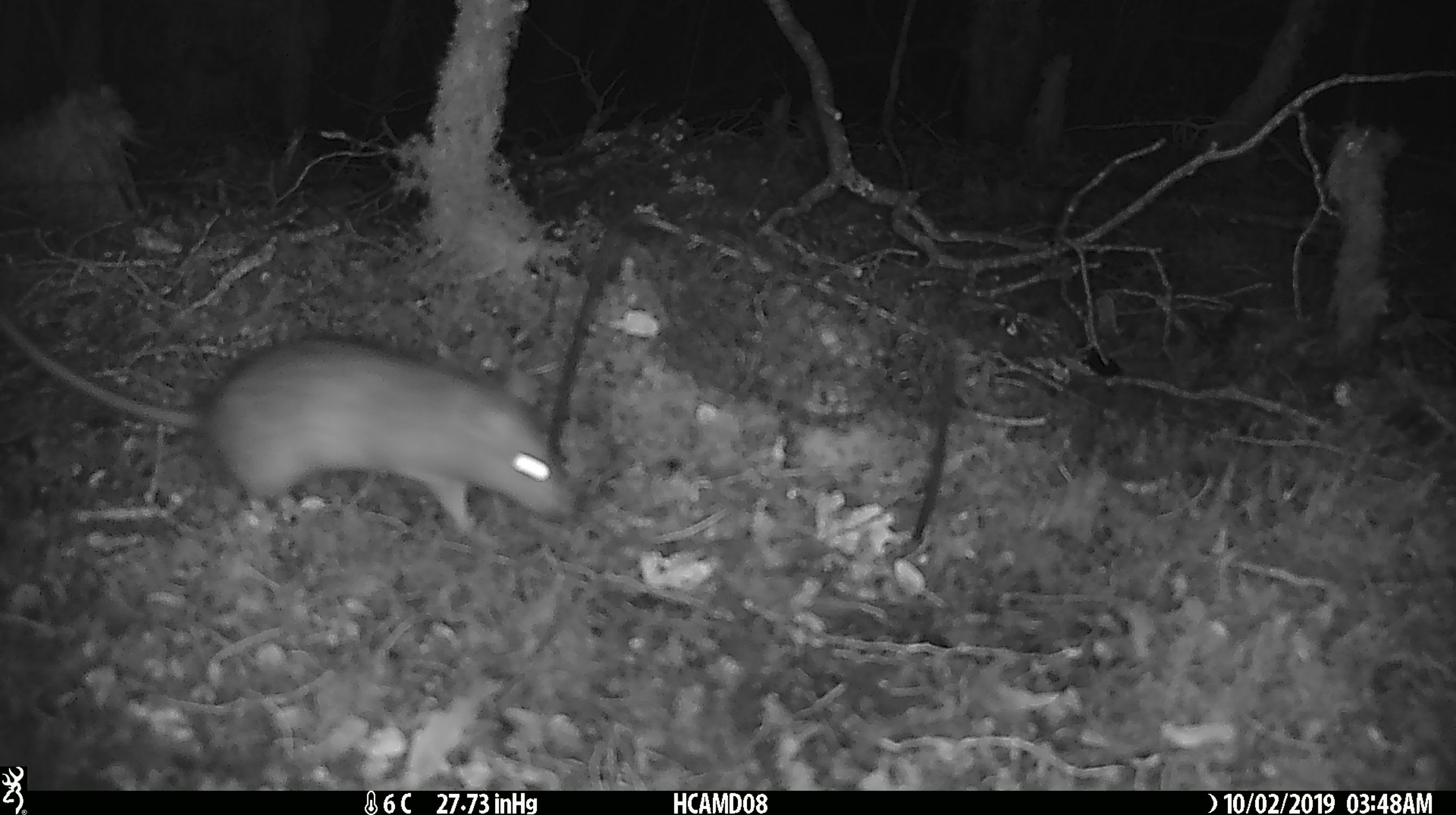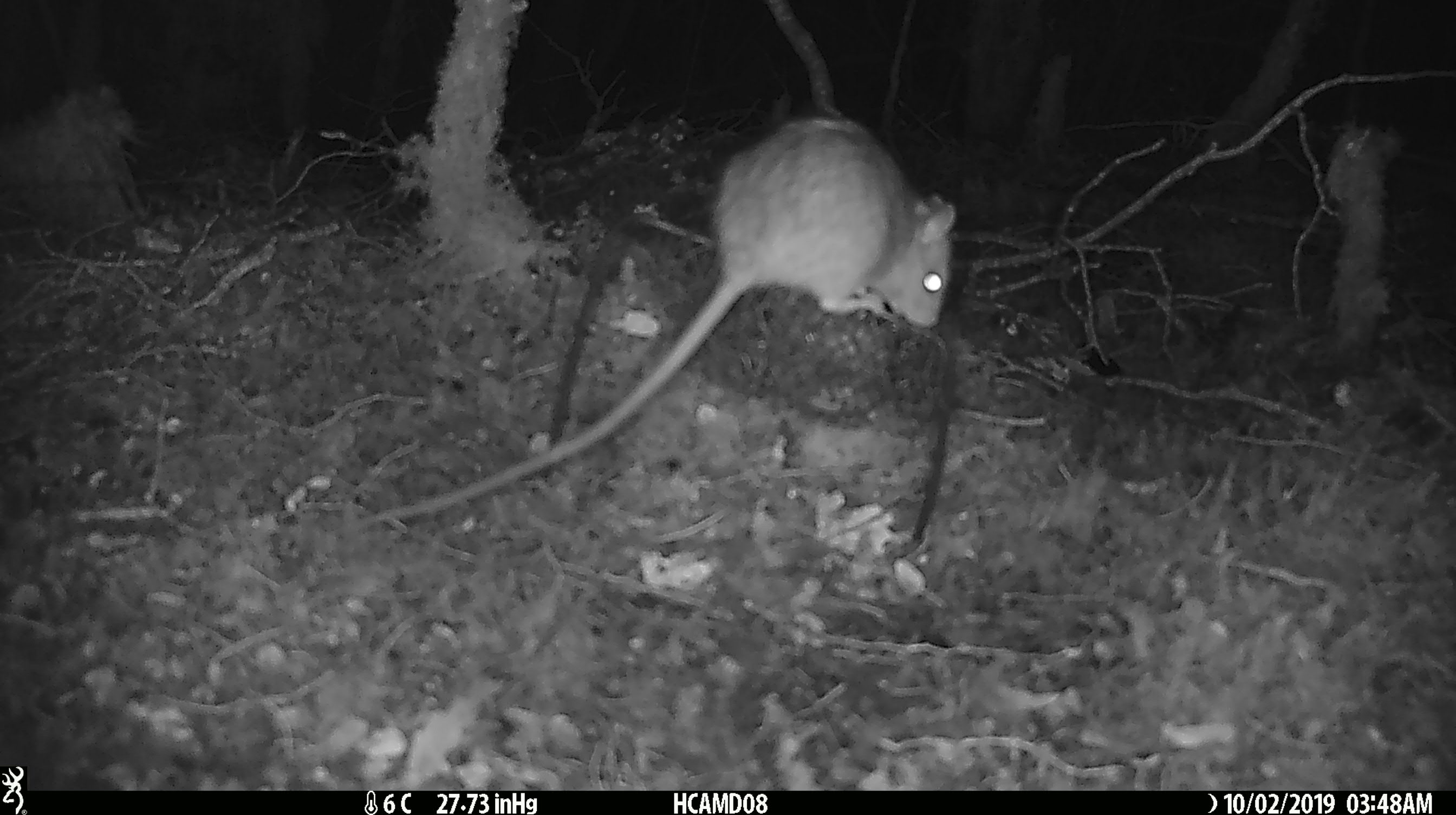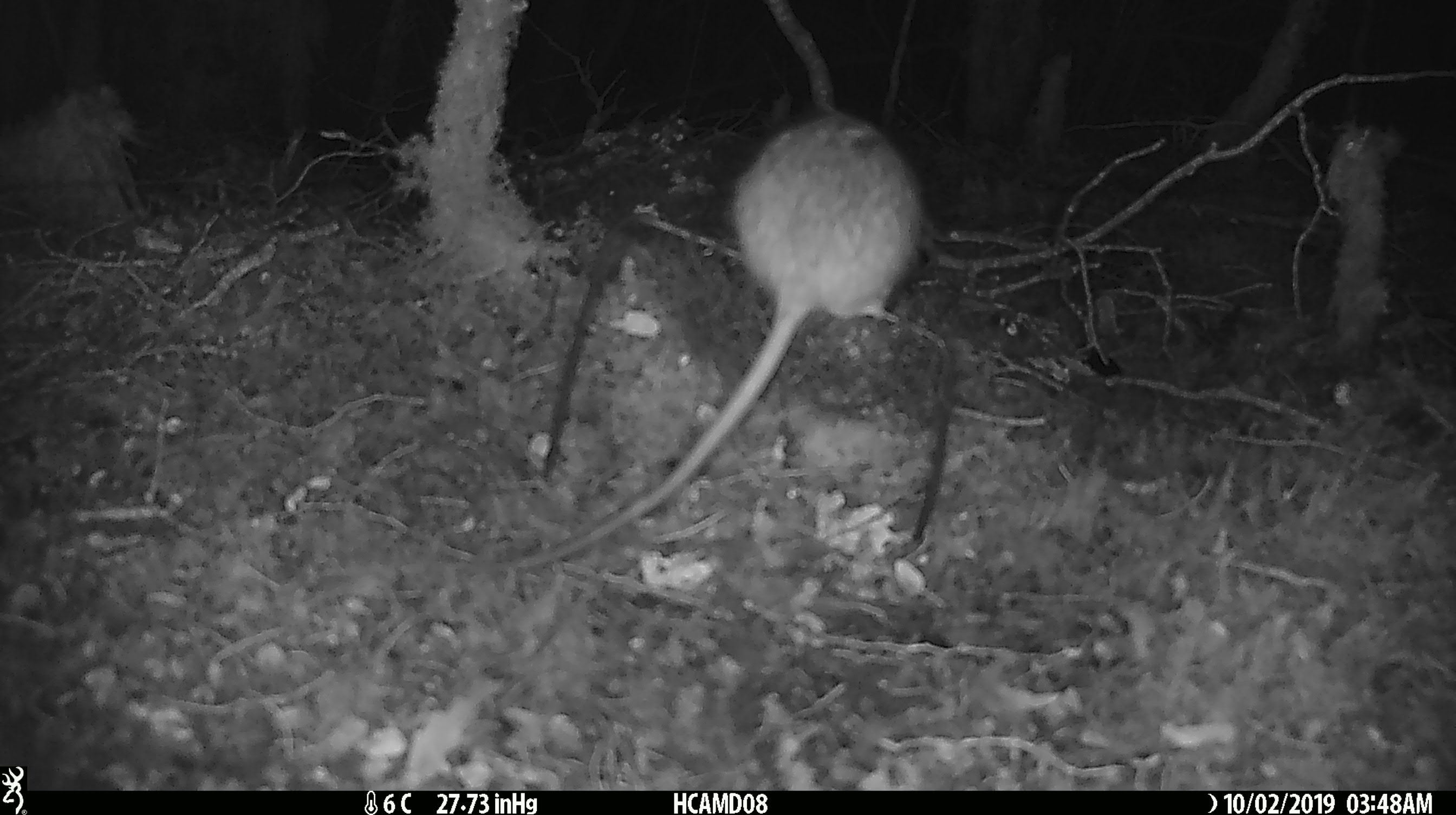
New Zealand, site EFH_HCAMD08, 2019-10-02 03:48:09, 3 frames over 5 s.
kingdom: Animalia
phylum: Chordata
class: Mammalia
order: Rodentia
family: Muridae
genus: Rattus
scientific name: Rattus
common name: rat